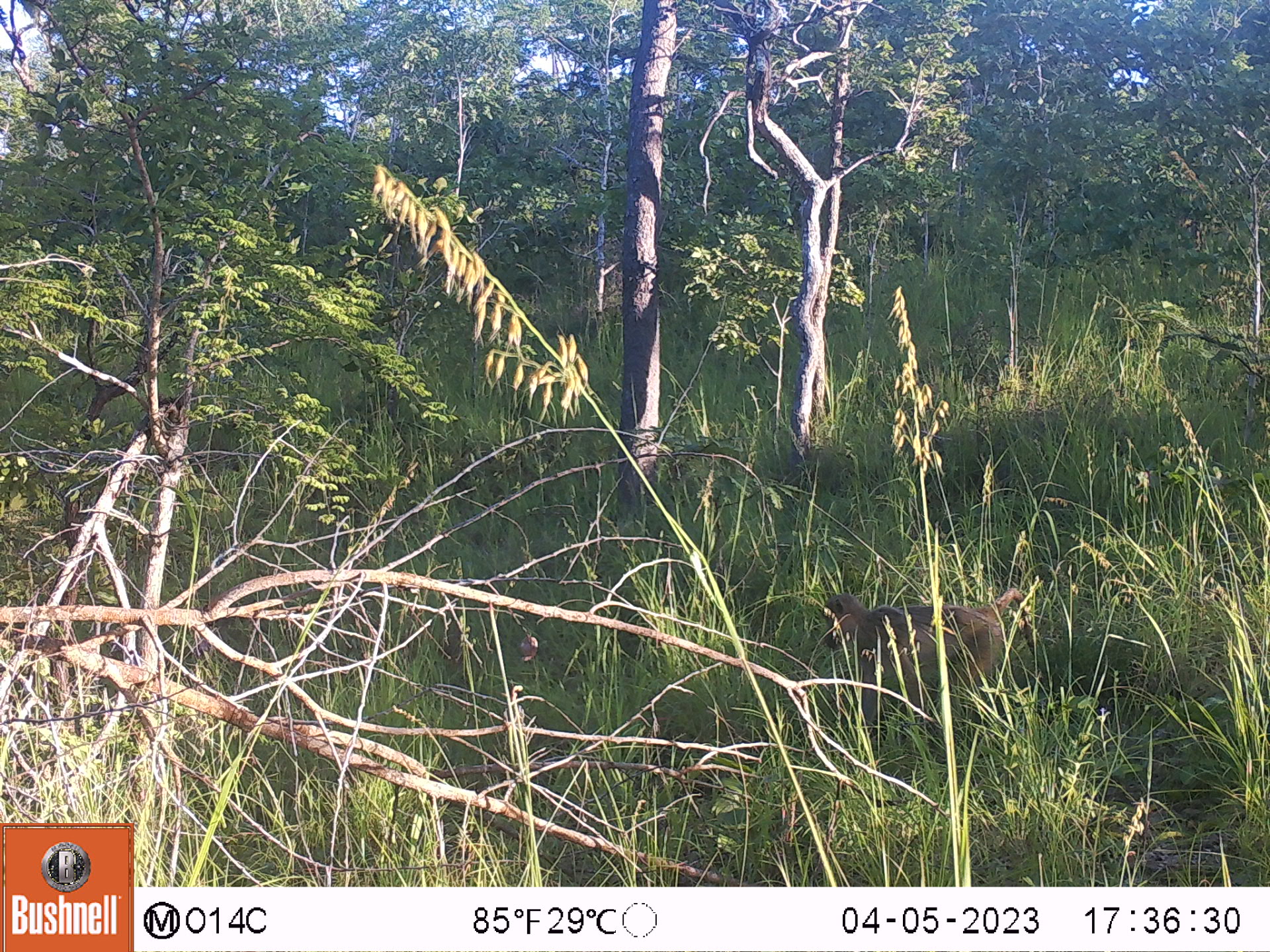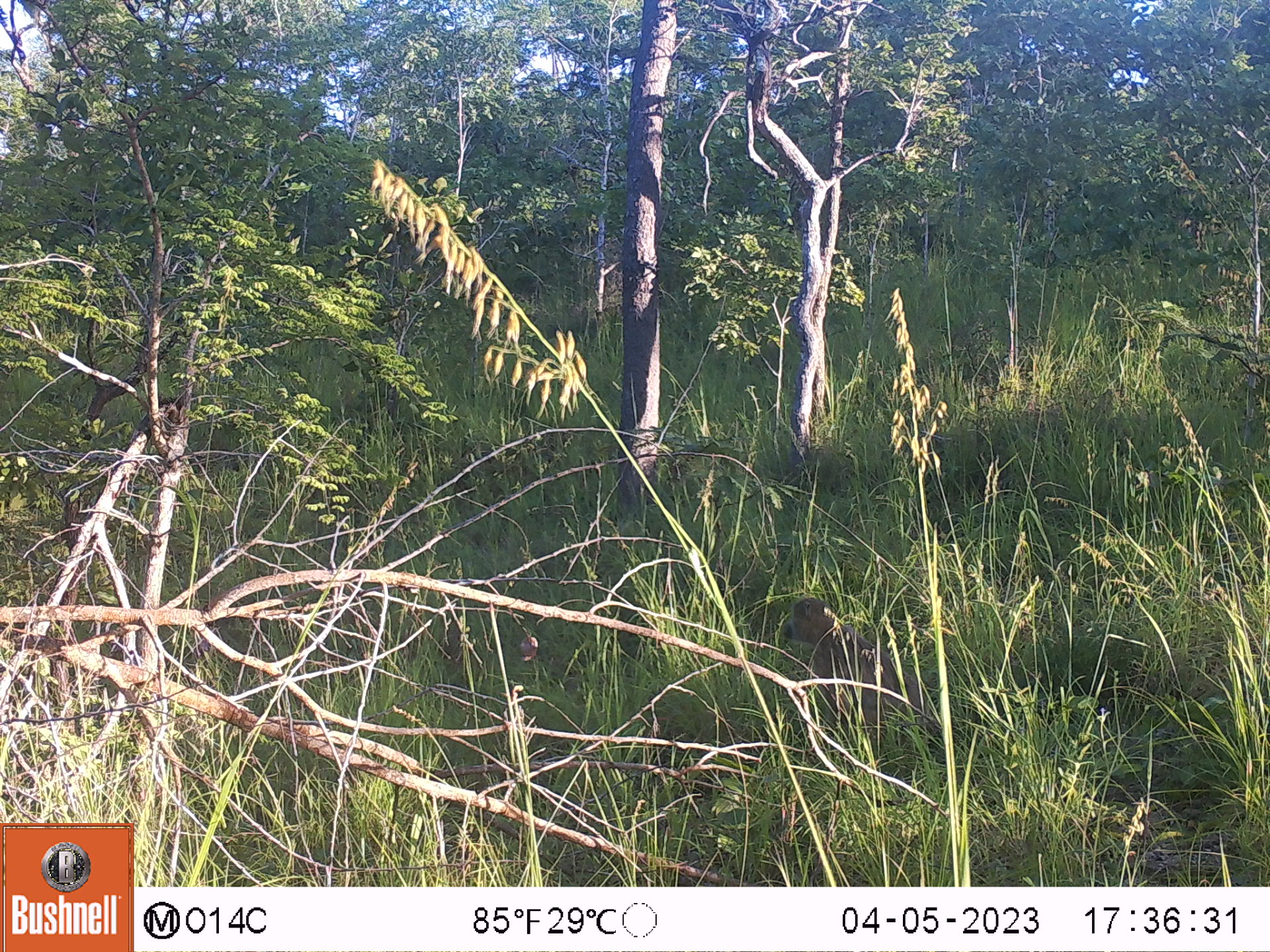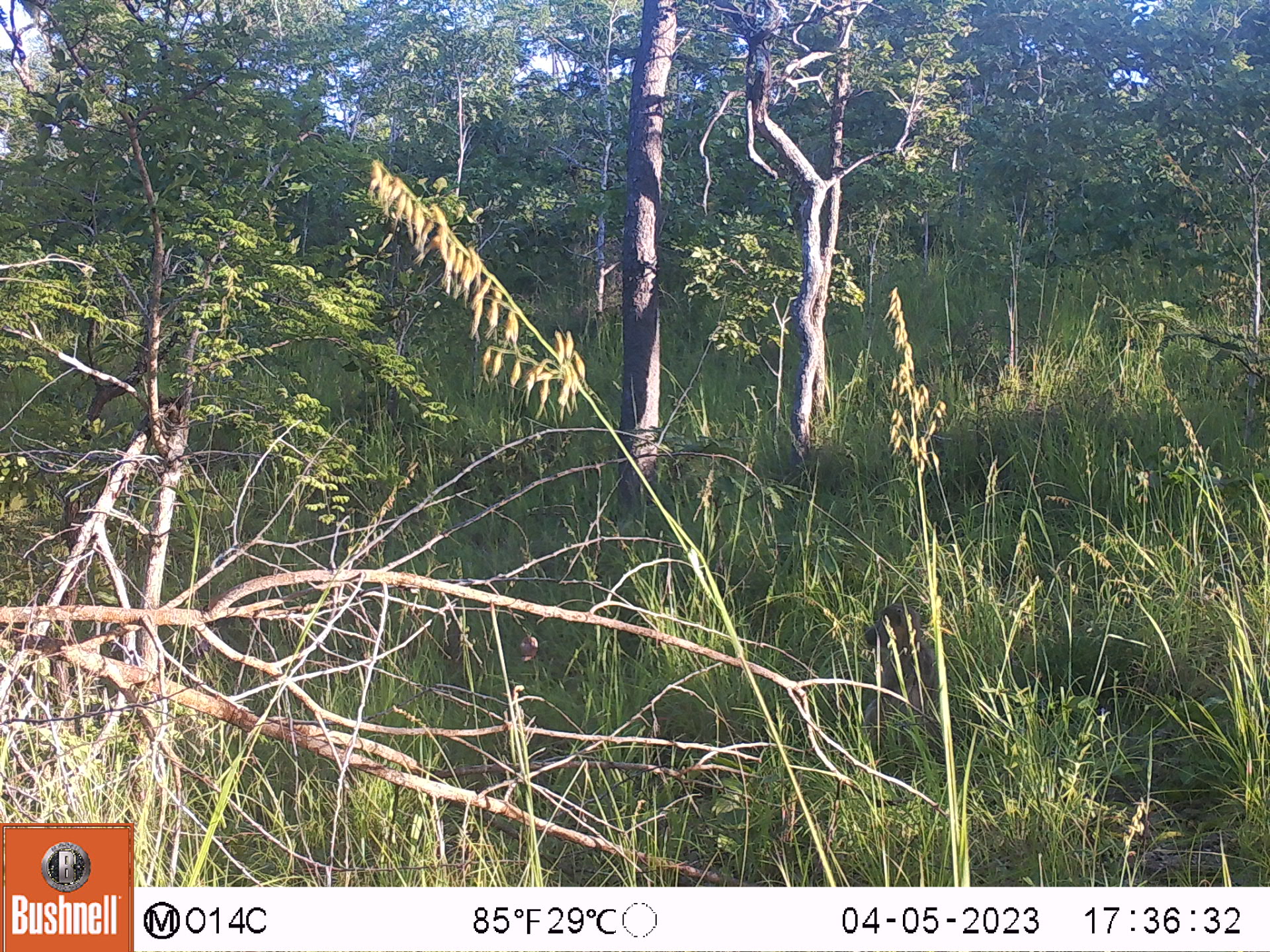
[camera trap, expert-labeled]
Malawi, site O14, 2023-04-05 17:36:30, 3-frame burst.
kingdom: Animalia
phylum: Chordata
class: Mammalia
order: Primates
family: Cercopithecidae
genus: Papio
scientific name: Papio cynocephalus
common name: yellow baboon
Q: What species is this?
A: Yellow baboon (Papio cynocephalus).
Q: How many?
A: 1.